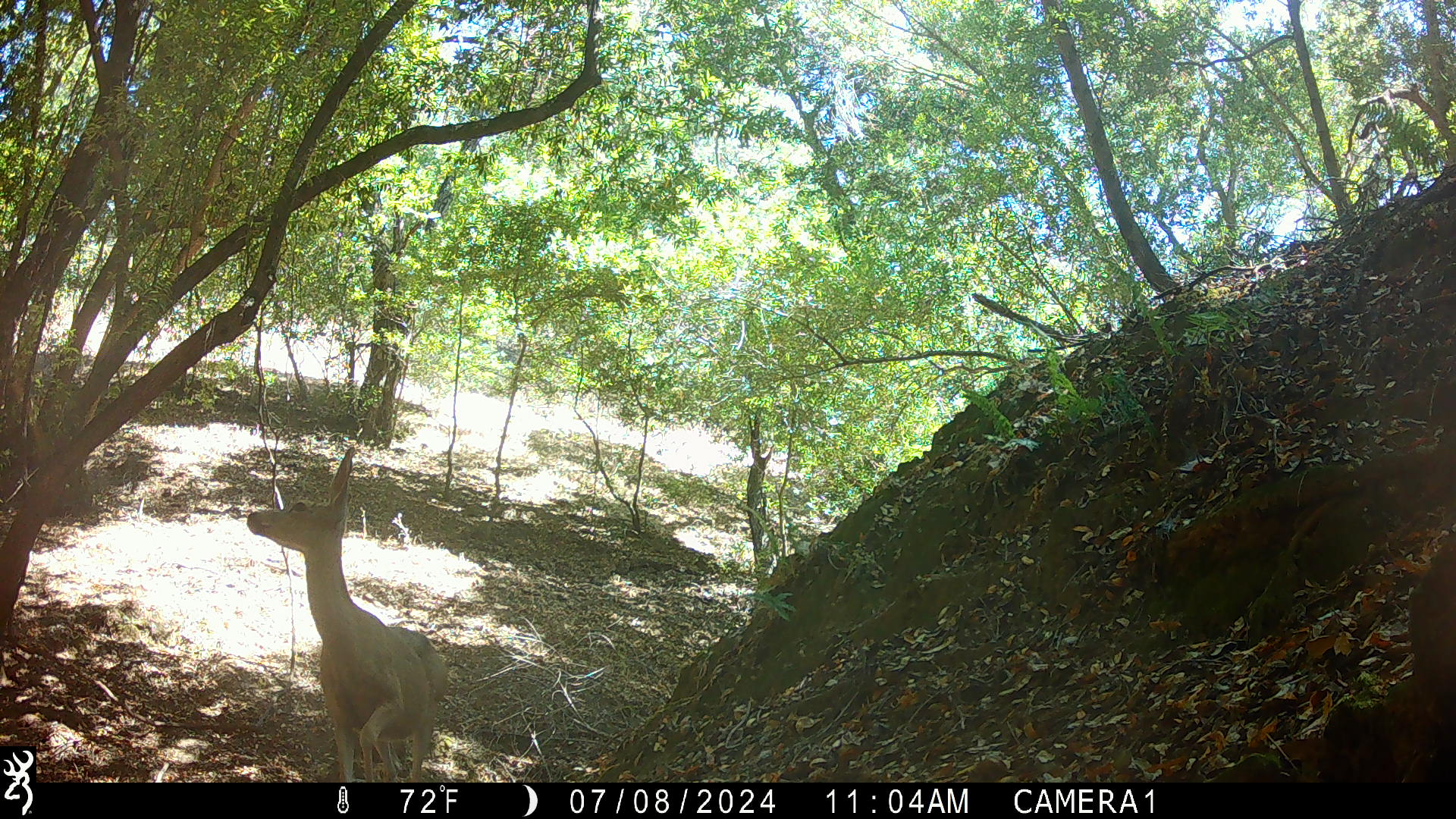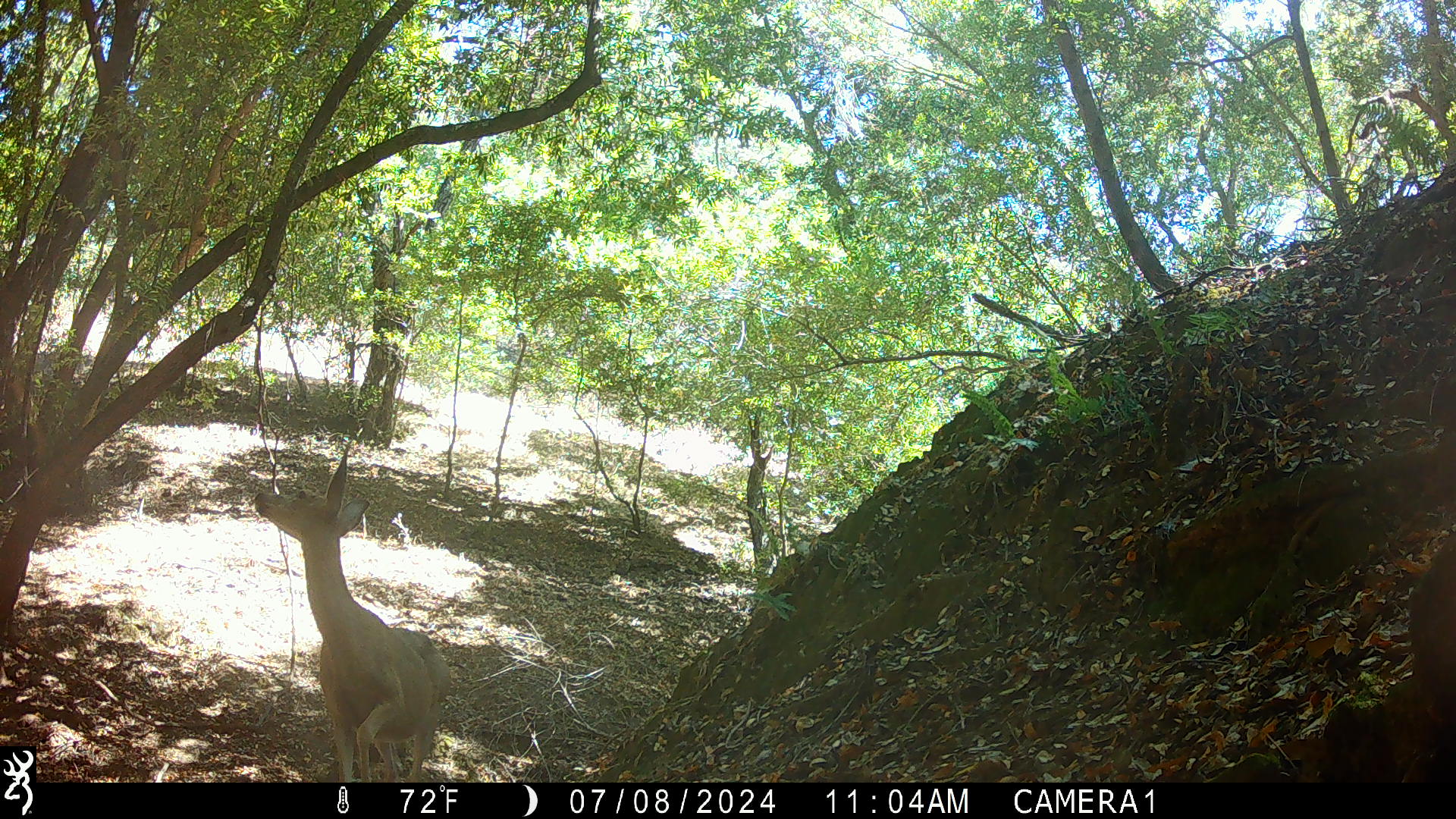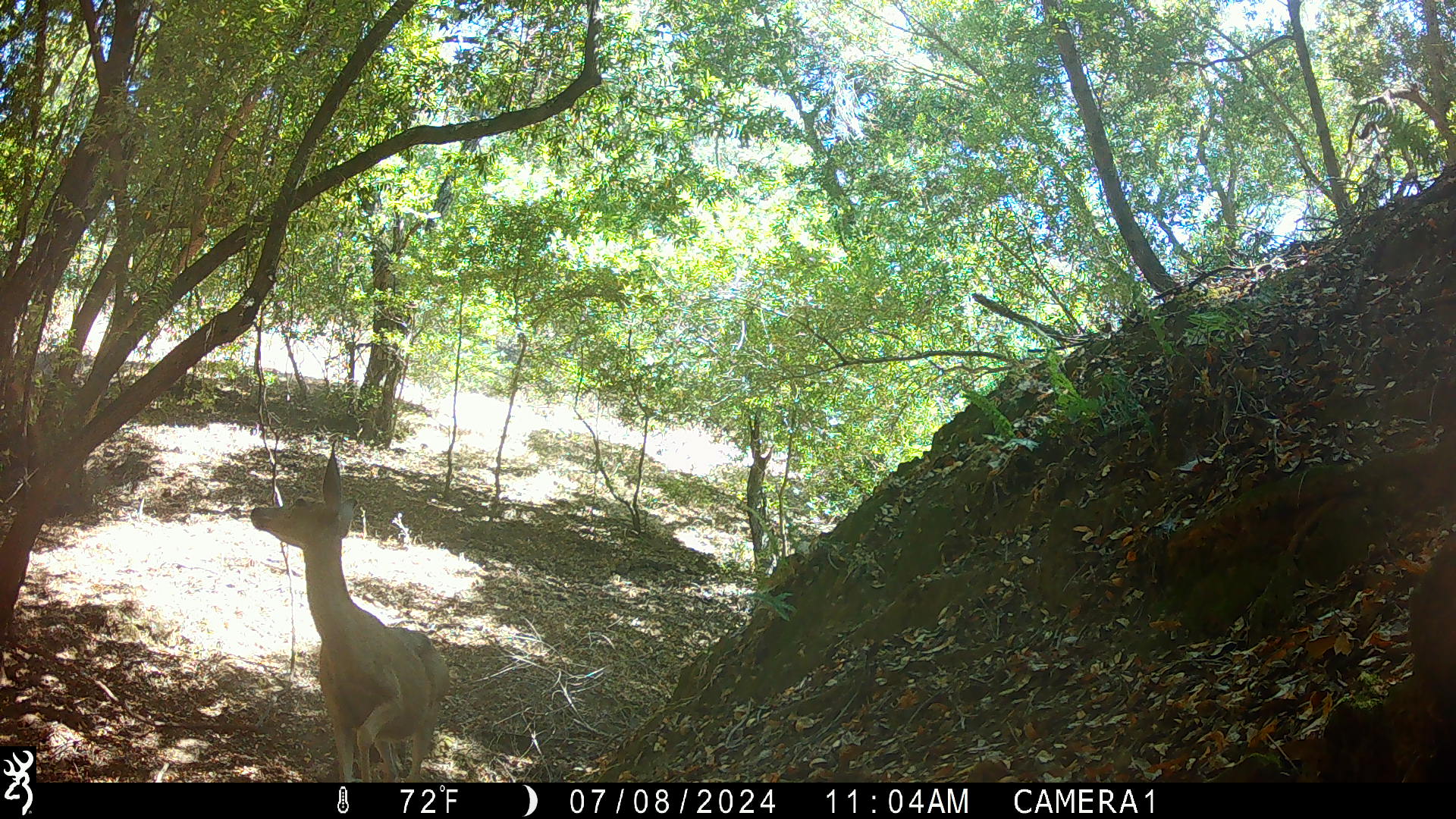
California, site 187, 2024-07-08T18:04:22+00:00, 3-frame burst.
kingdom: Animalia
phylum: Chordata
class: Mammalia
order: Artiodactyla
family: Cervidae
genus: Odocoileus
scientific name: Odocoileus hemionus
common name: mule deer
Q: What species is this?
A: Mule deer (Odocoileus hemionus).